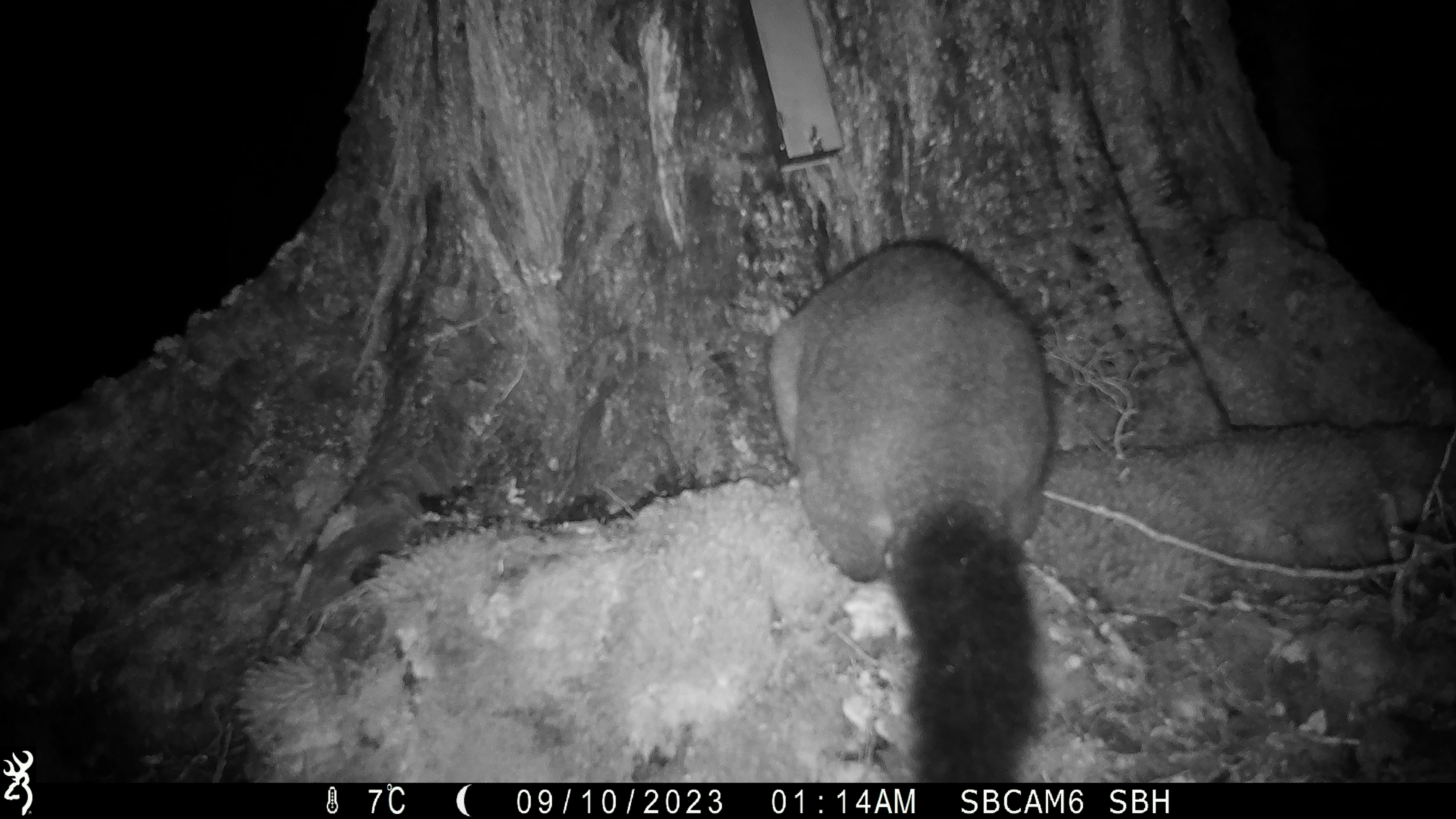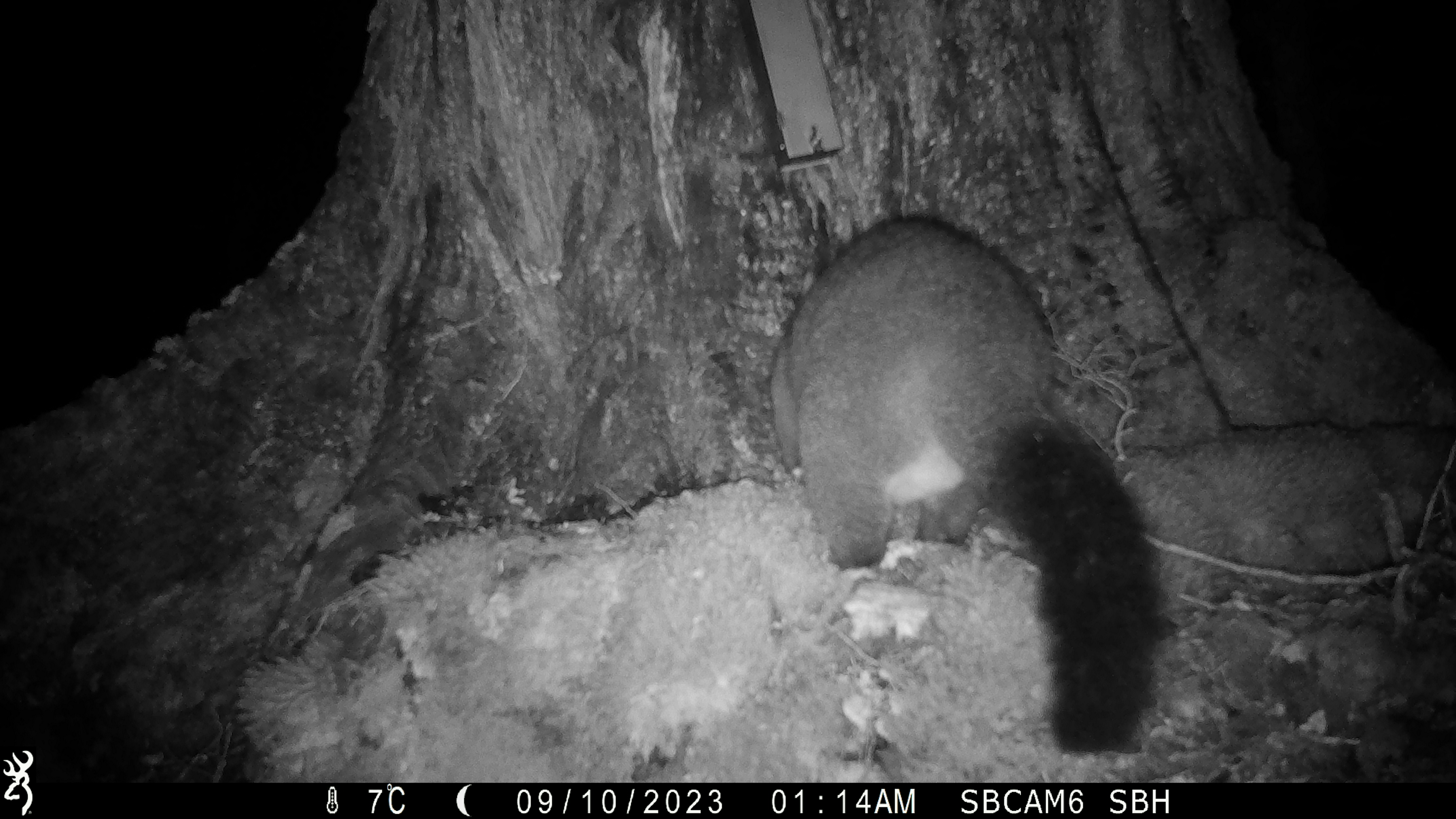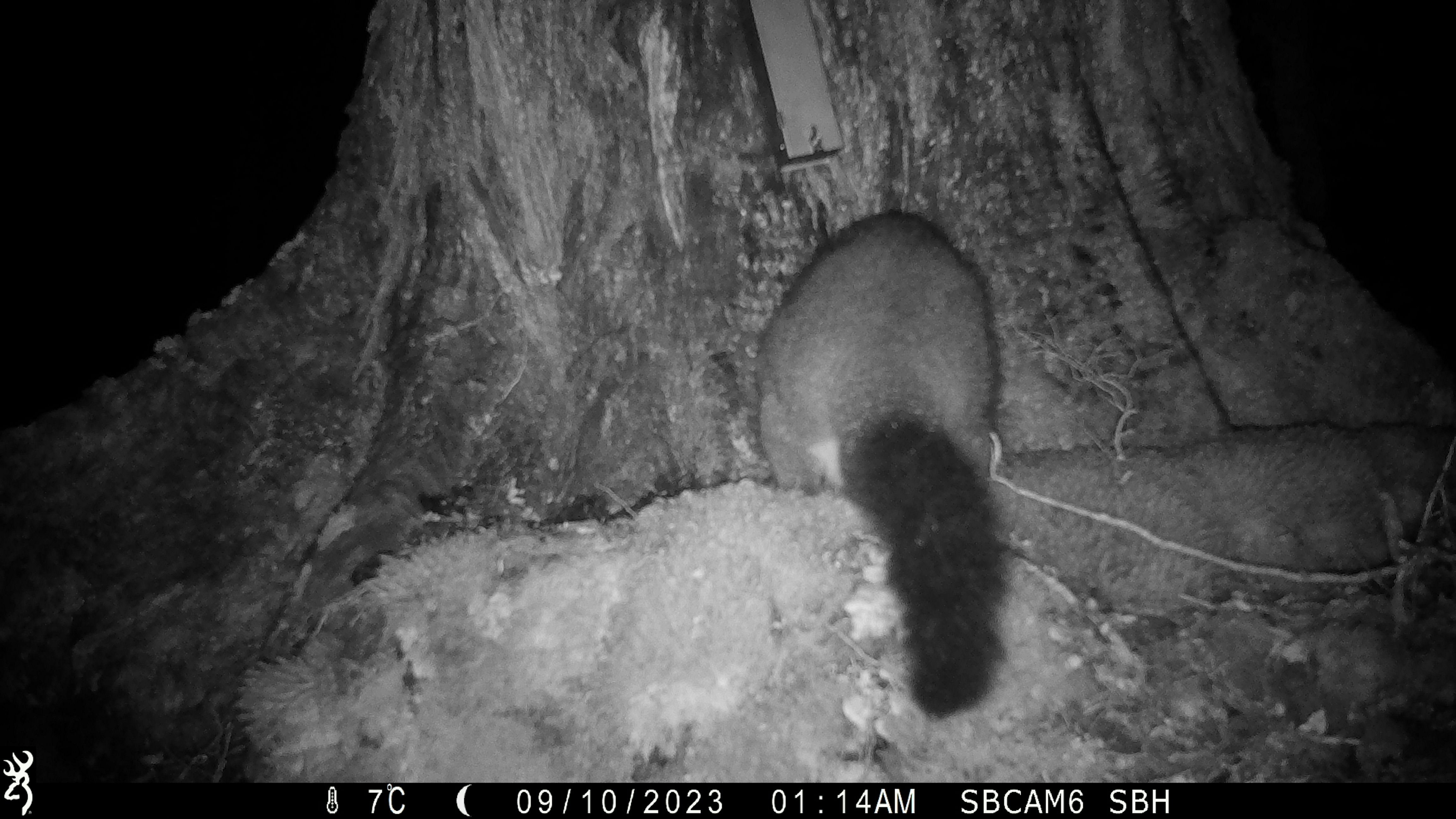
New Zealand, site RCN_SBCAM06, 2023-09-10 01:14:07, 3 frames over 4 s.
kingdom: Animalia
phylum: Chordata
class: Mammalia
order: Diprotodontia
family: Phalangeridae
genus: Trichosurus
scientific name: Trichosurus vulpecula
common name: common brushtail possum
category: possum